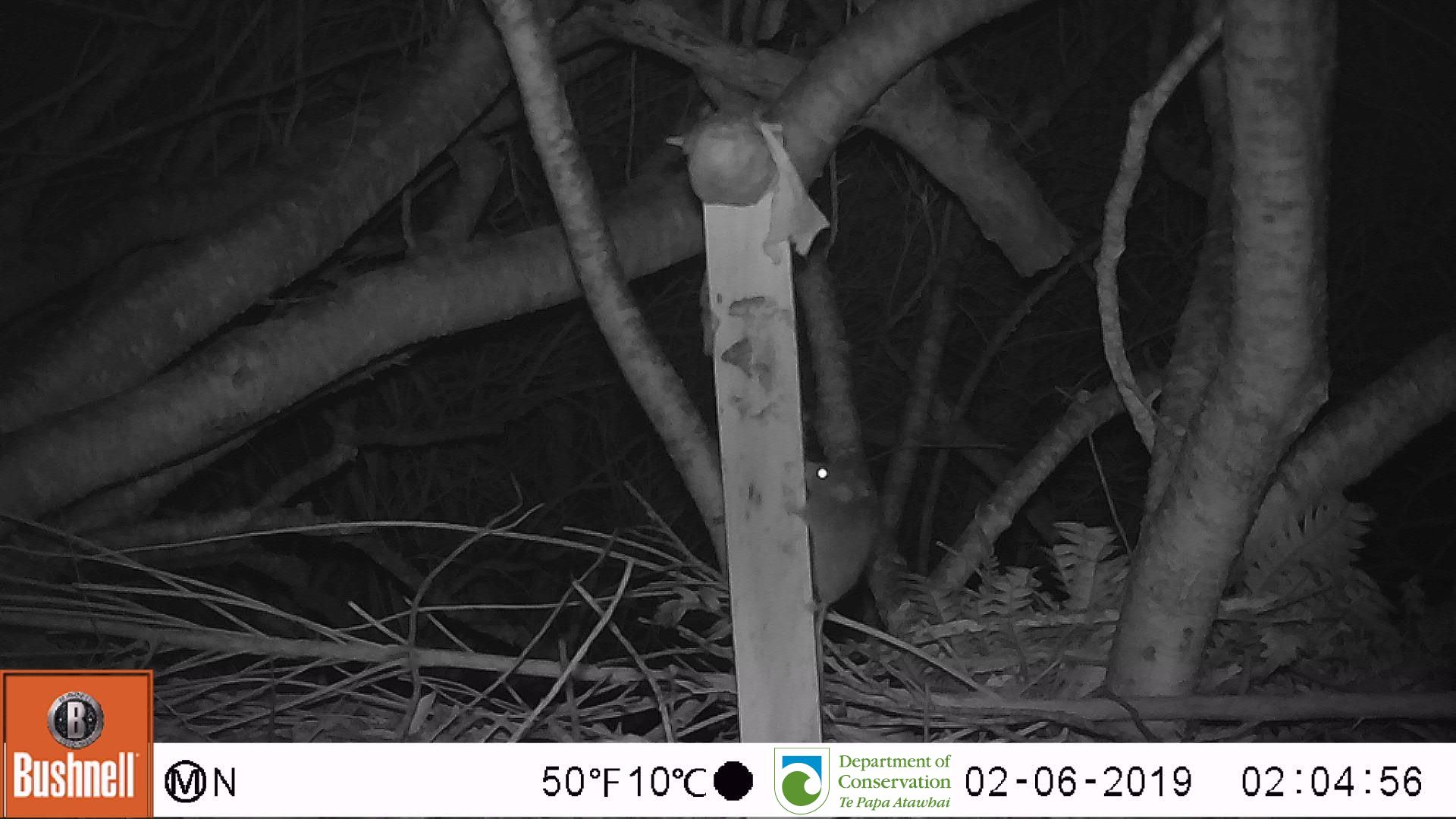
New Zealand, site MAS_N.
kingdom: Animalia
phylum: Chordata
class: Mammalia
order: Rodentia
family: Muridae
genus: Mus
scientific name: Mus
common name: mouse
Mouse (Mus).